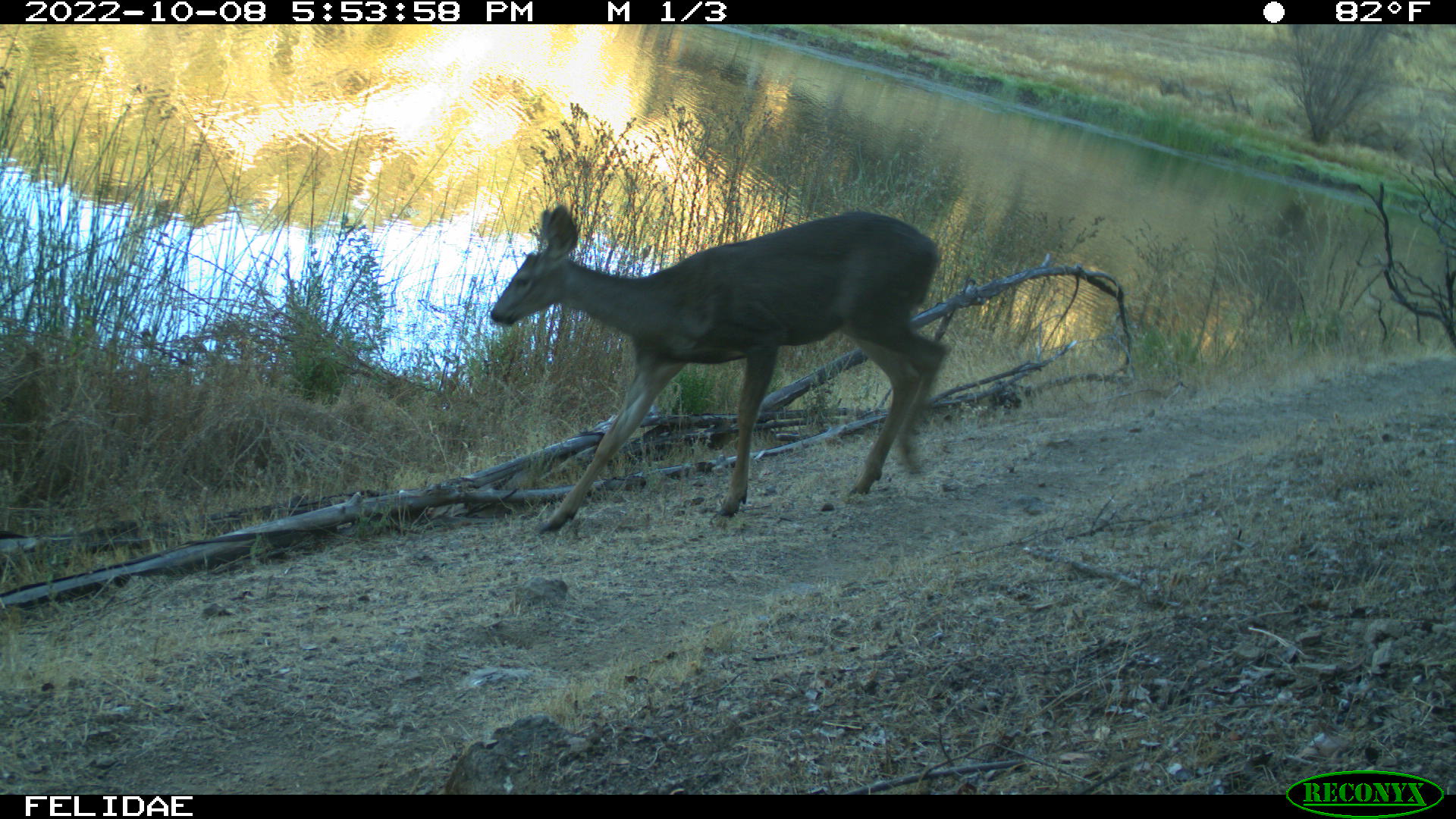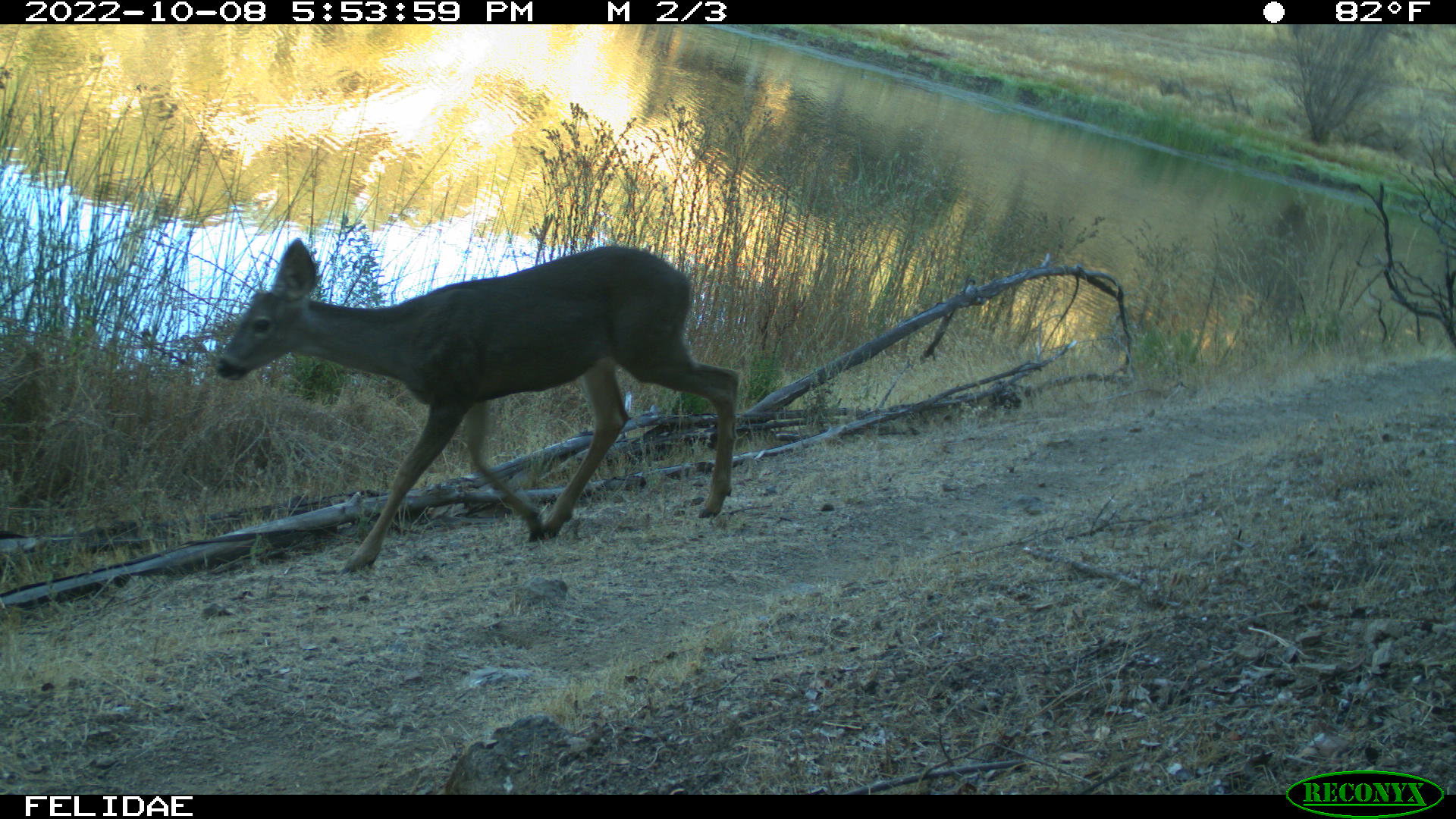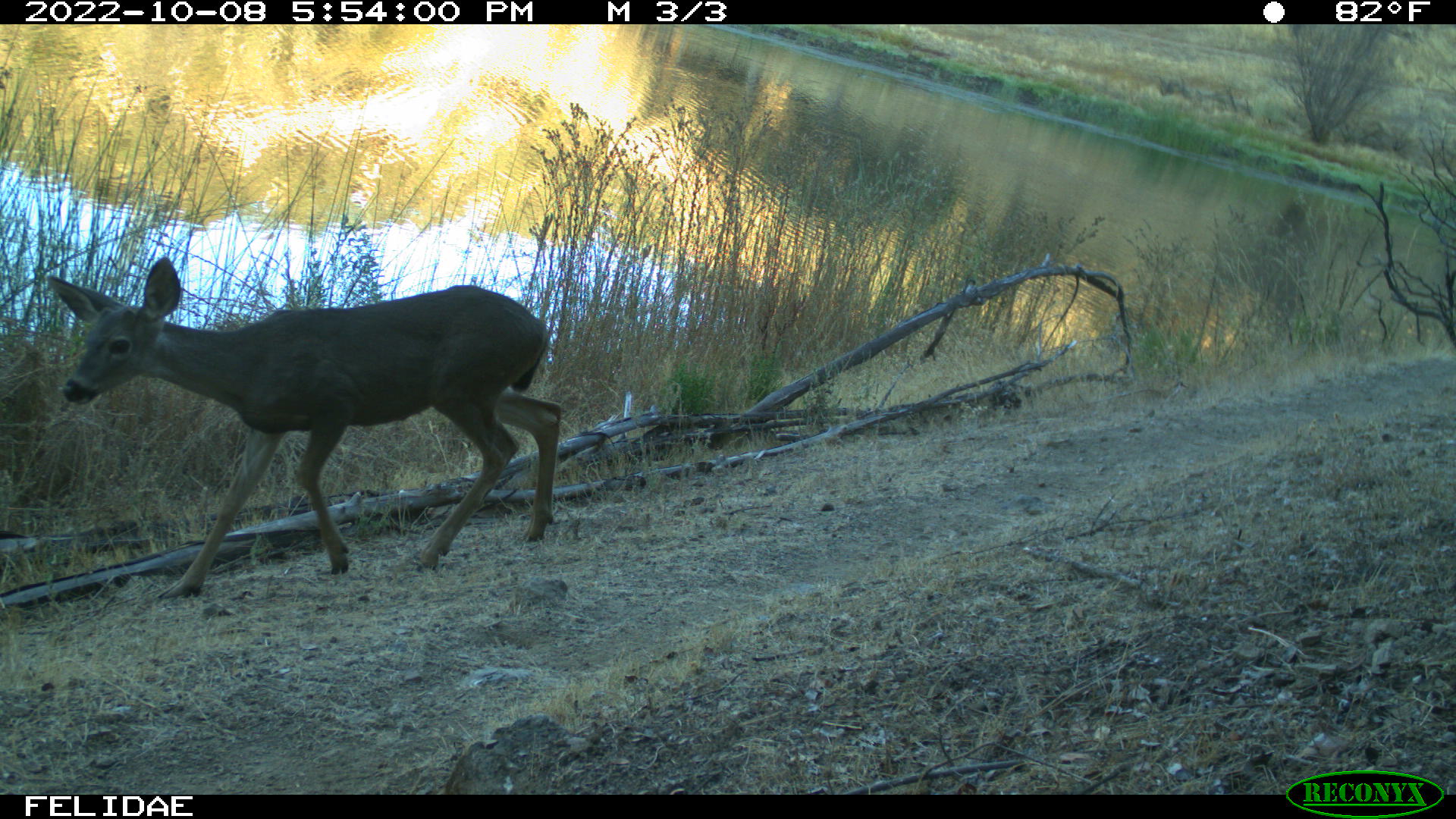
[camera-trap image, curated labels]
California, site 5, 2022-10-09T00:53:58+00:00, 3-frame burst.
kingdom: Animalia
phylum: Chordata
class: Mammalia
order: Artiodactyla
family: Cervidae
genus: Odocoileus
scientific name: Odocoileus hemionus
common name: mule deer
Mule deer (Odocoileus hemionus).